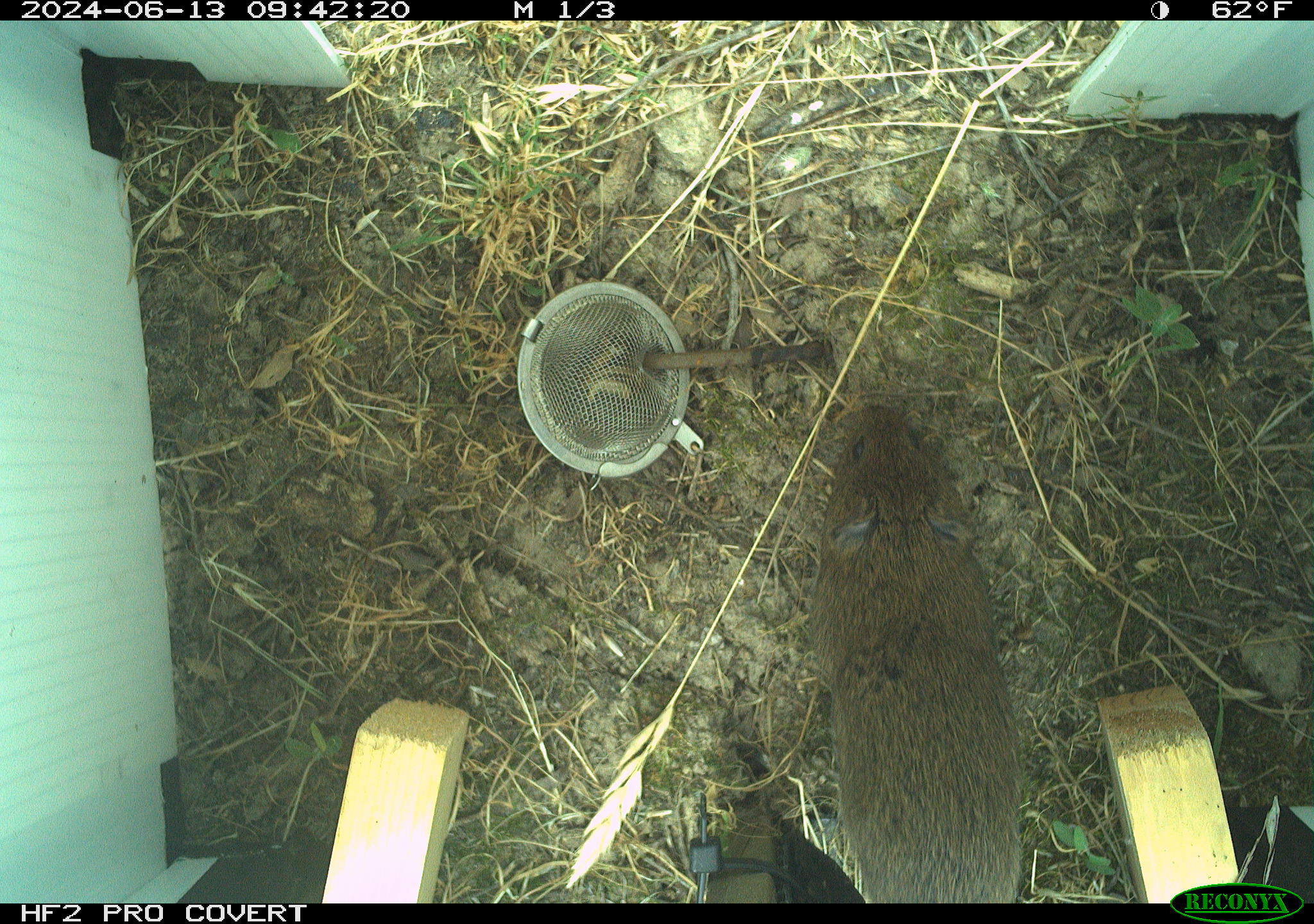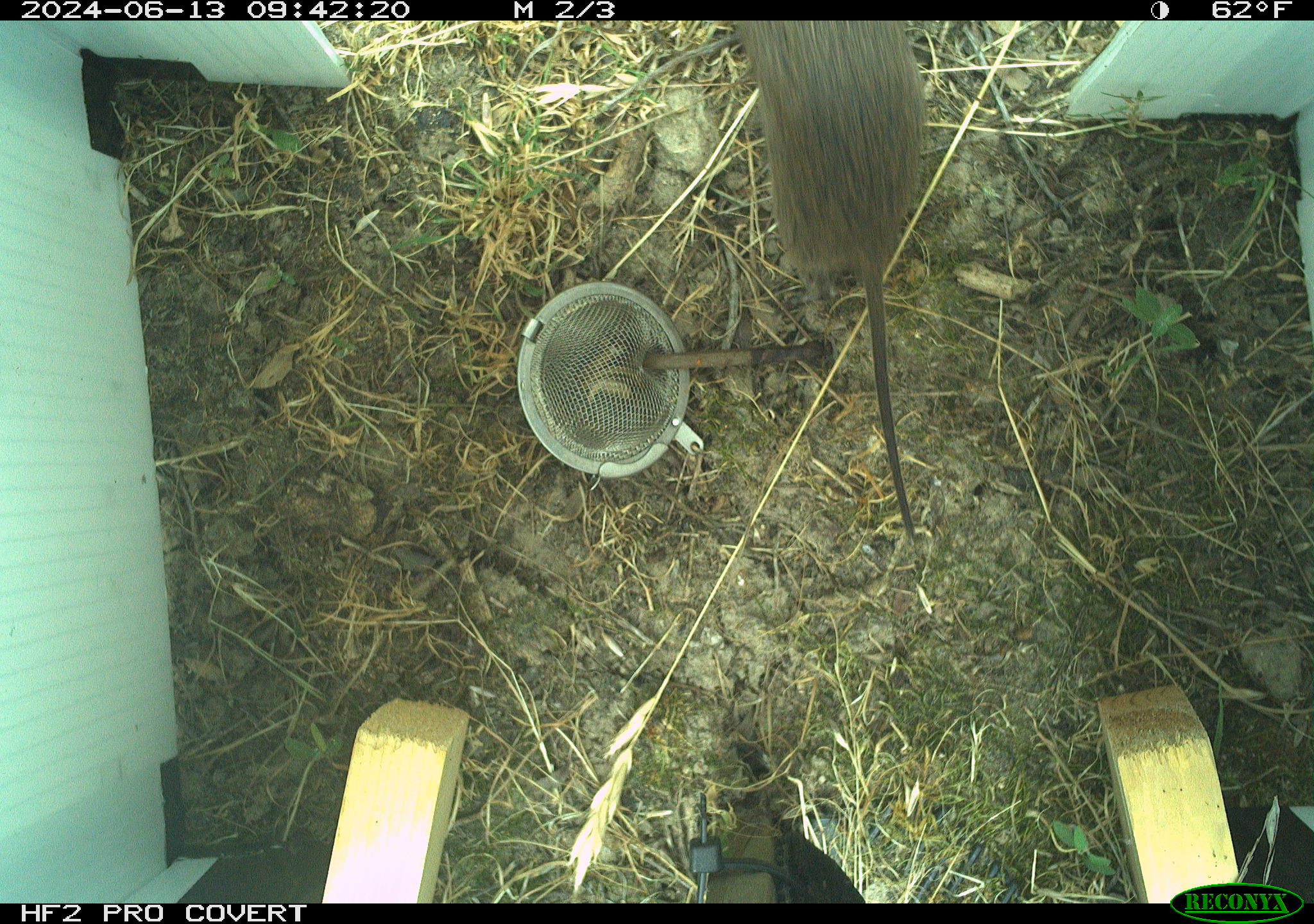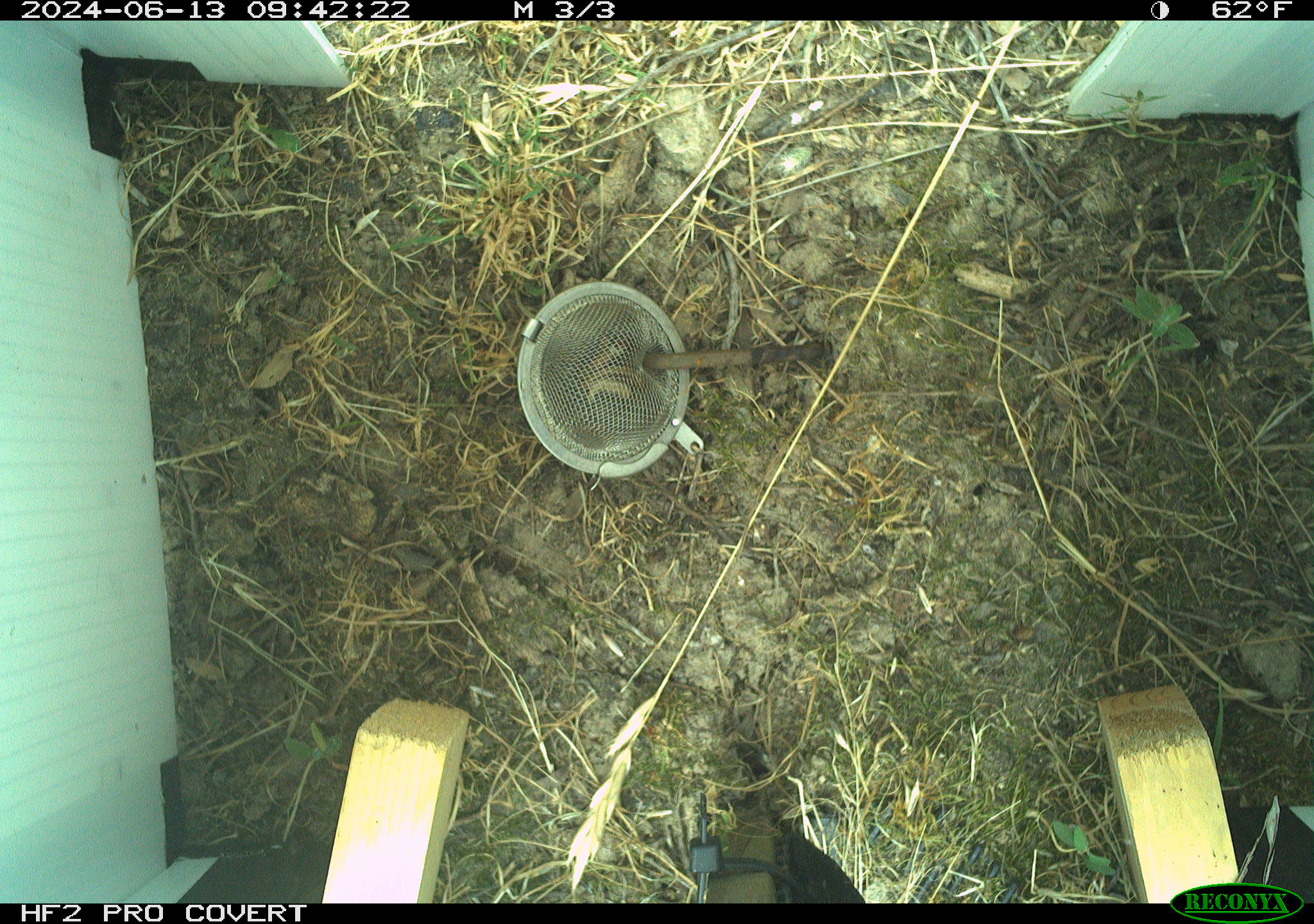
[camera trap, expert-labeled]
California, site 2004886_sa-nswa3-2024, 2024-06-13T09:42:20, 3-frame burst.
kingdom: Animalia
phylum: Chordata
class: Mammalia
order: Rodentia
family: Cricetidae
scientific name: Arvicolinae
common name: voles, lemmings, and muskrats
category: arvicolinae subfamily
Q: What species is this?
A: Arvicolinae subfamily (voles, lemmings, and muskrats) (Arvicolinae).